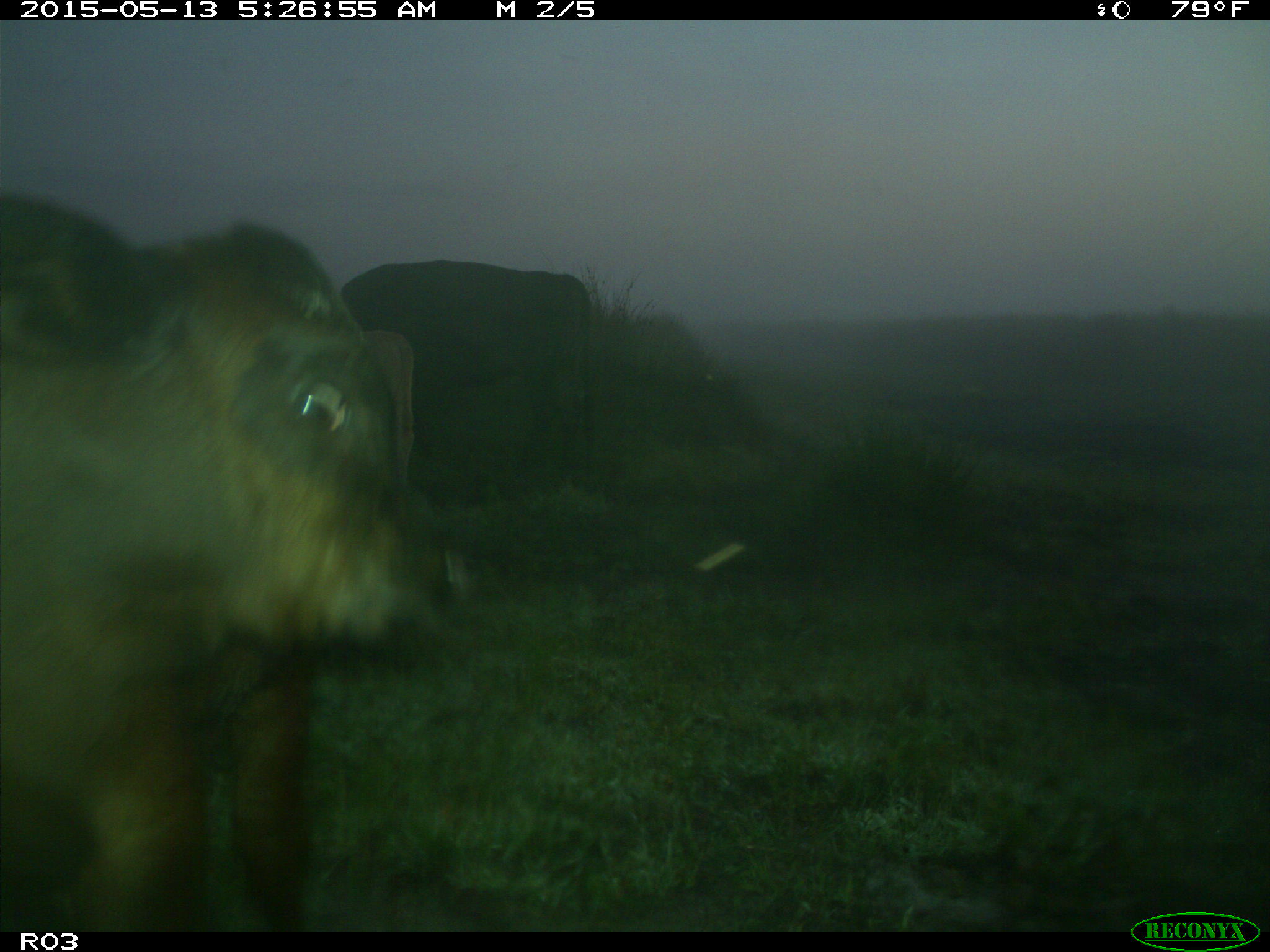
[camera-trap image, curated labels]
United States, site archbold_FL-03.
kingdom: Animalia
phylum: Chordata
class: Mammalia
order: Artiodactyla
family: Bovidae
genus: Bos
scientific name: Bos taurus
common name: domestic cow